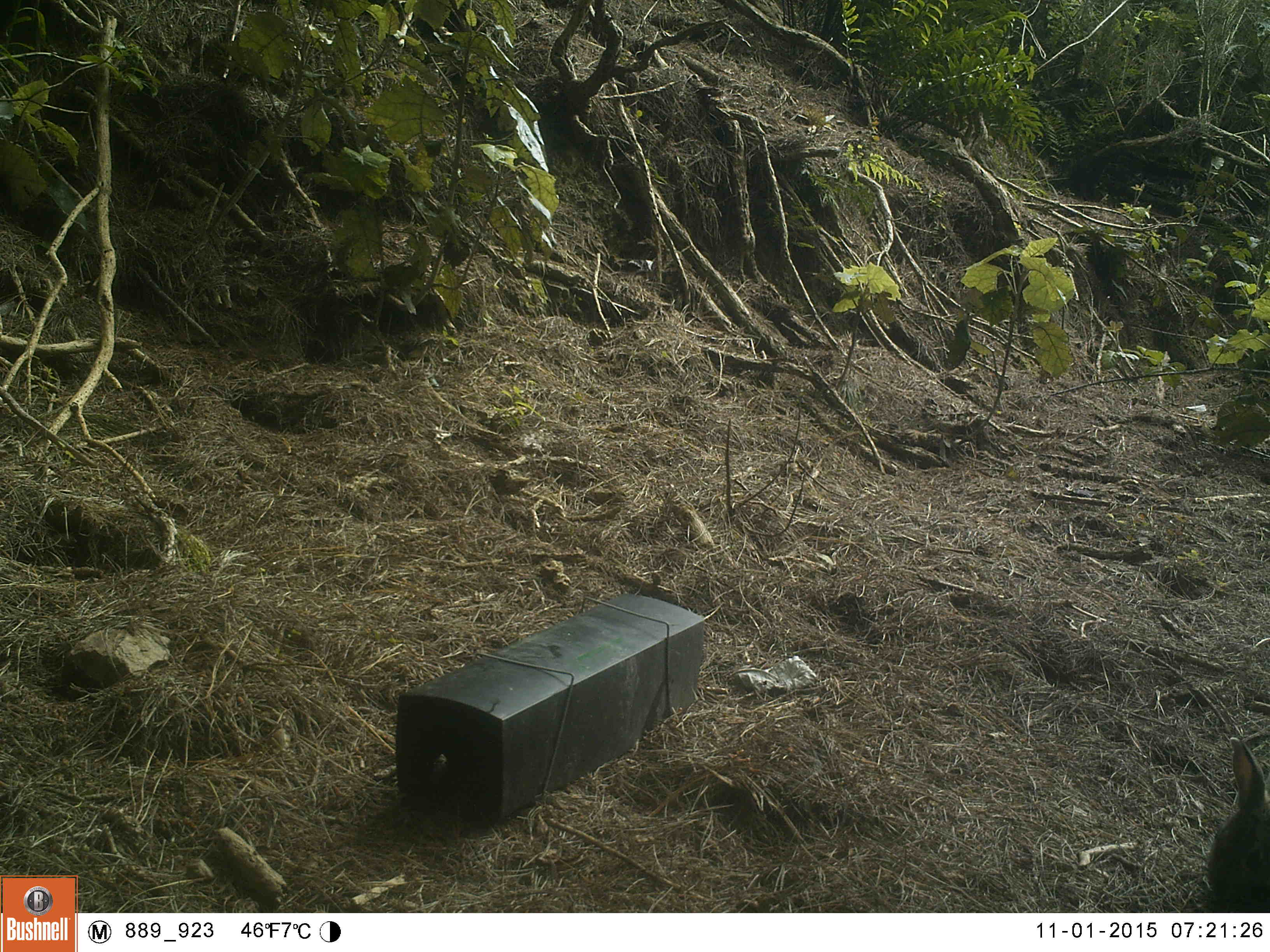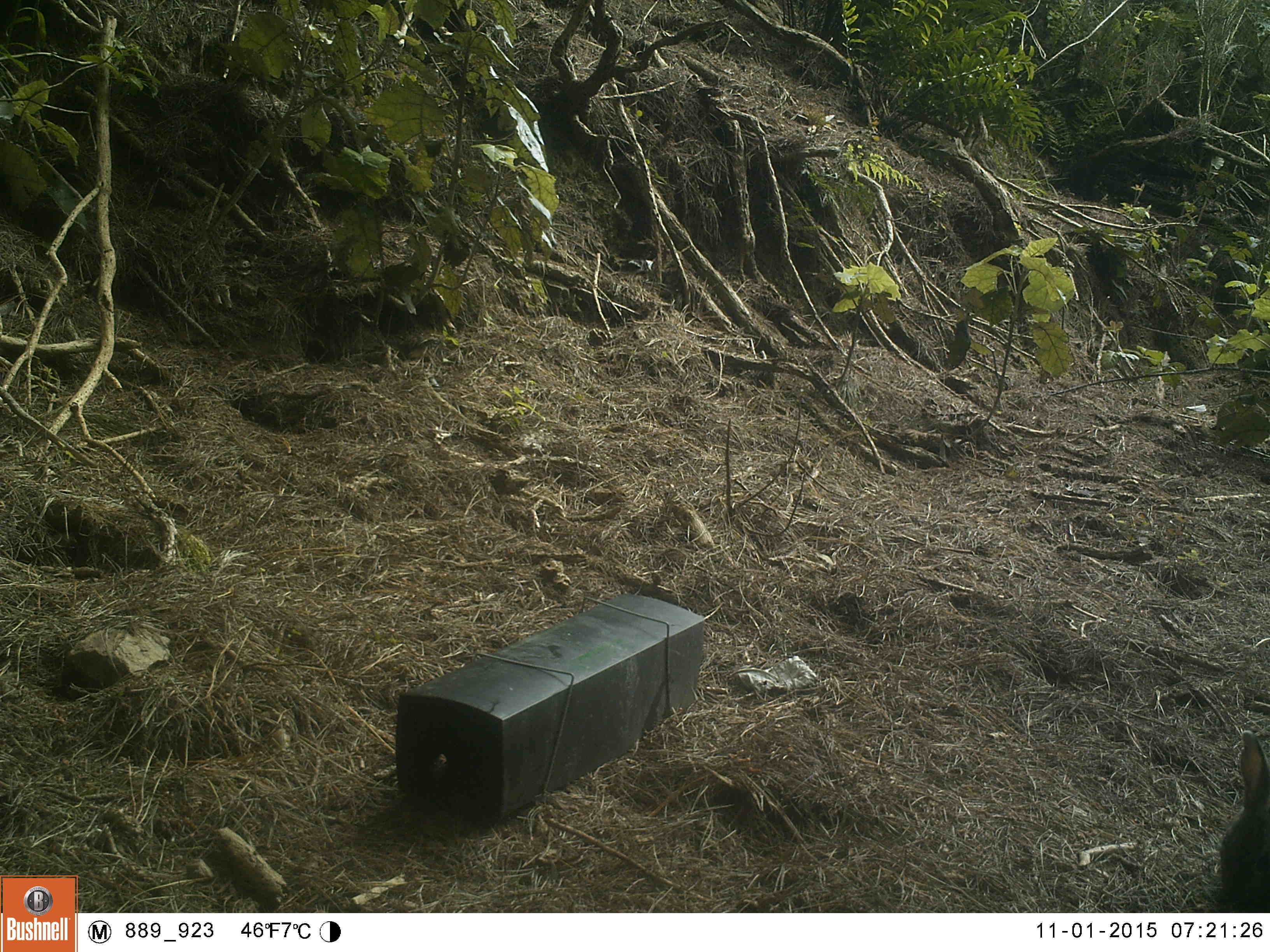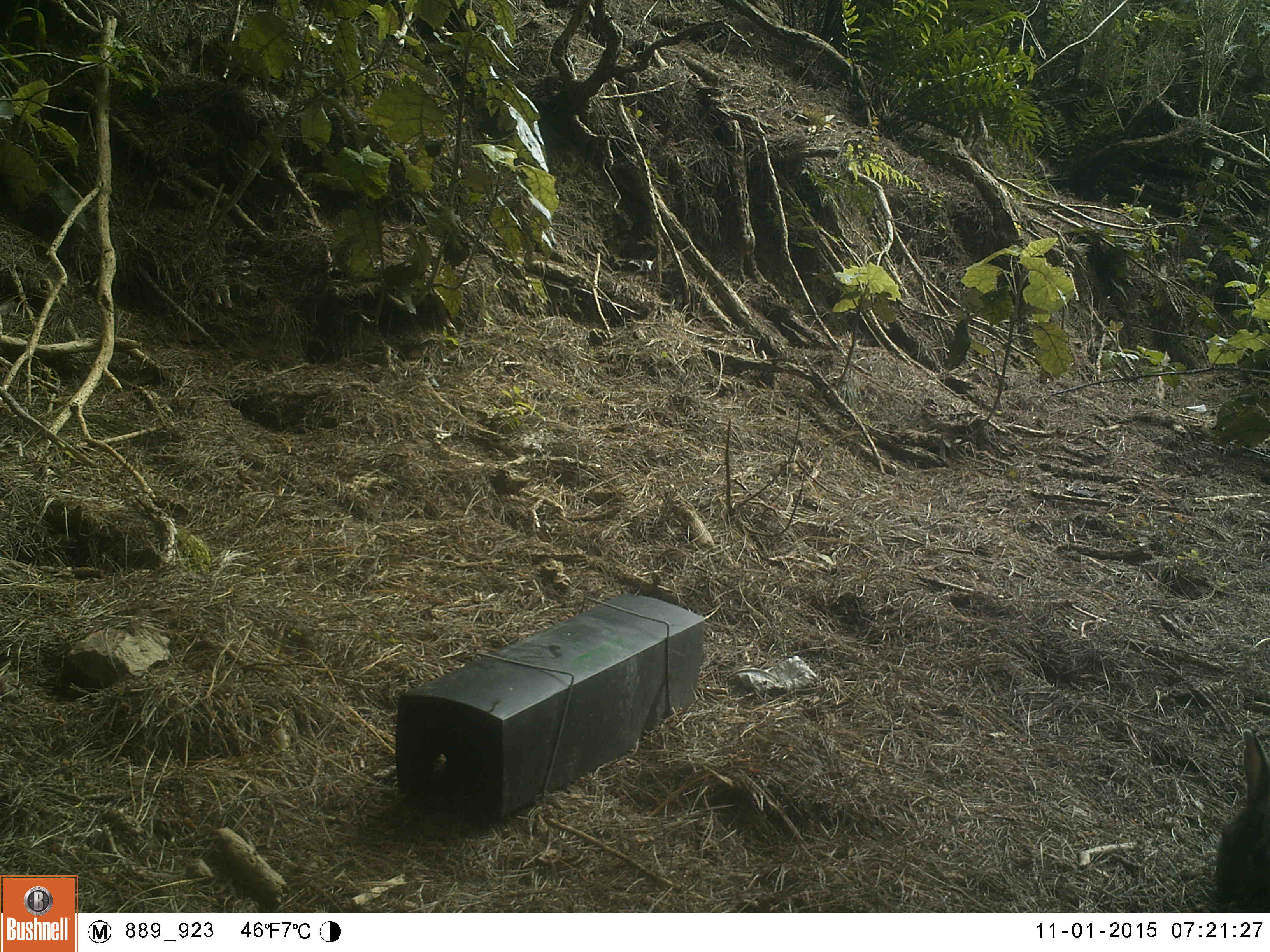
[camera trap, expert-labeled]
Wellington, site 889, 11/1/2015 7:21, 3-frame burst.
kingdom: Animalia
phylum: Chordata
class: Mammalia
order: Lagomorpha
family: Leporidae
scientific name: Leporidae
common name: rabbit